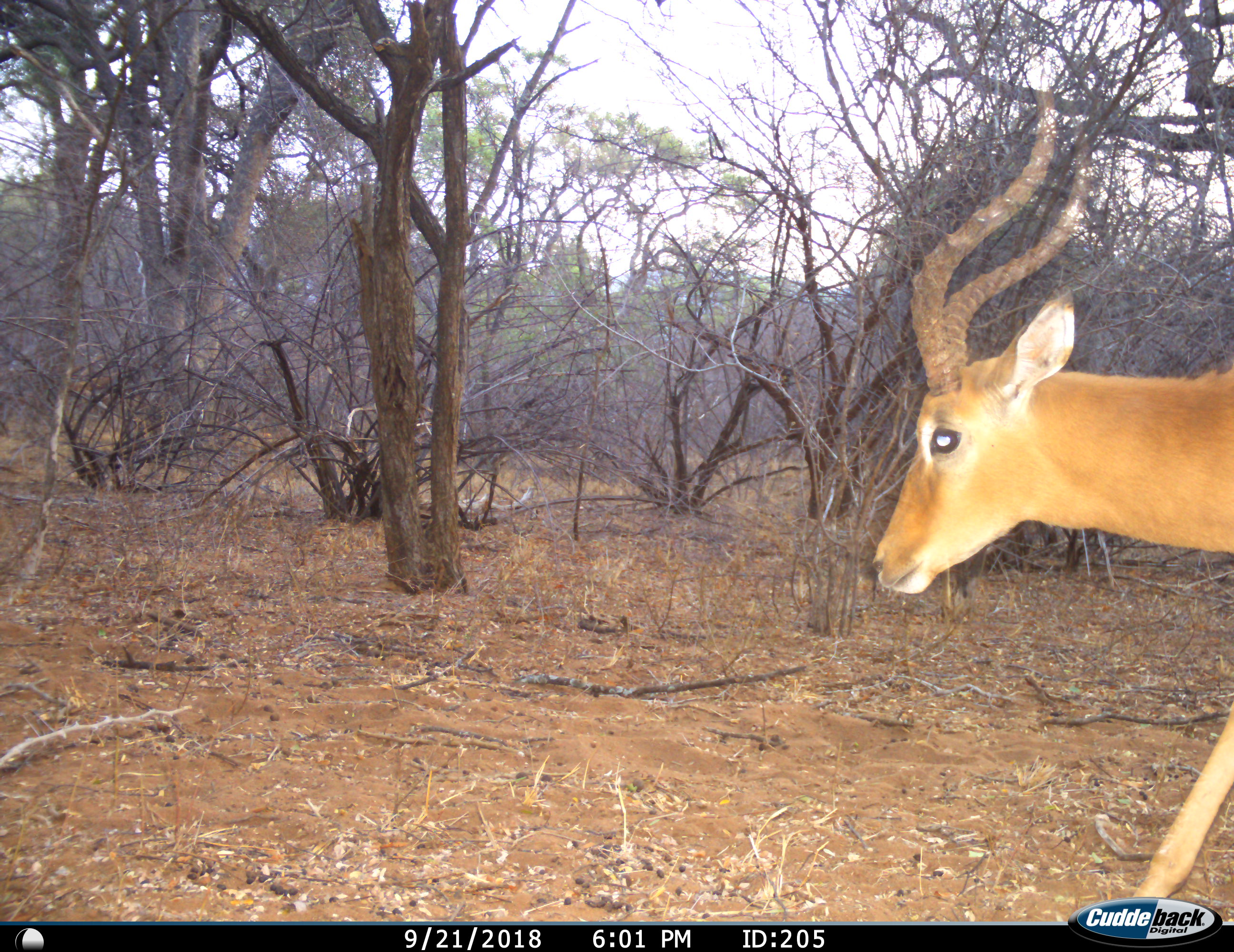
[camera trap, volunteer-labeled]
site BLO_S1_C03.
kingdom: Animalia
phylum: Chordata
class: Mammalia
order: Artiodactyla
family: Bovidae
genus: Aepyceros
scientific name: Aepyceros melampus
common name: impala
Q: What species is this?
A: Impala (Aepyceros melampus).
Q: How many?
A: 1.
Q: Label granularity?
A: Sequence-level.